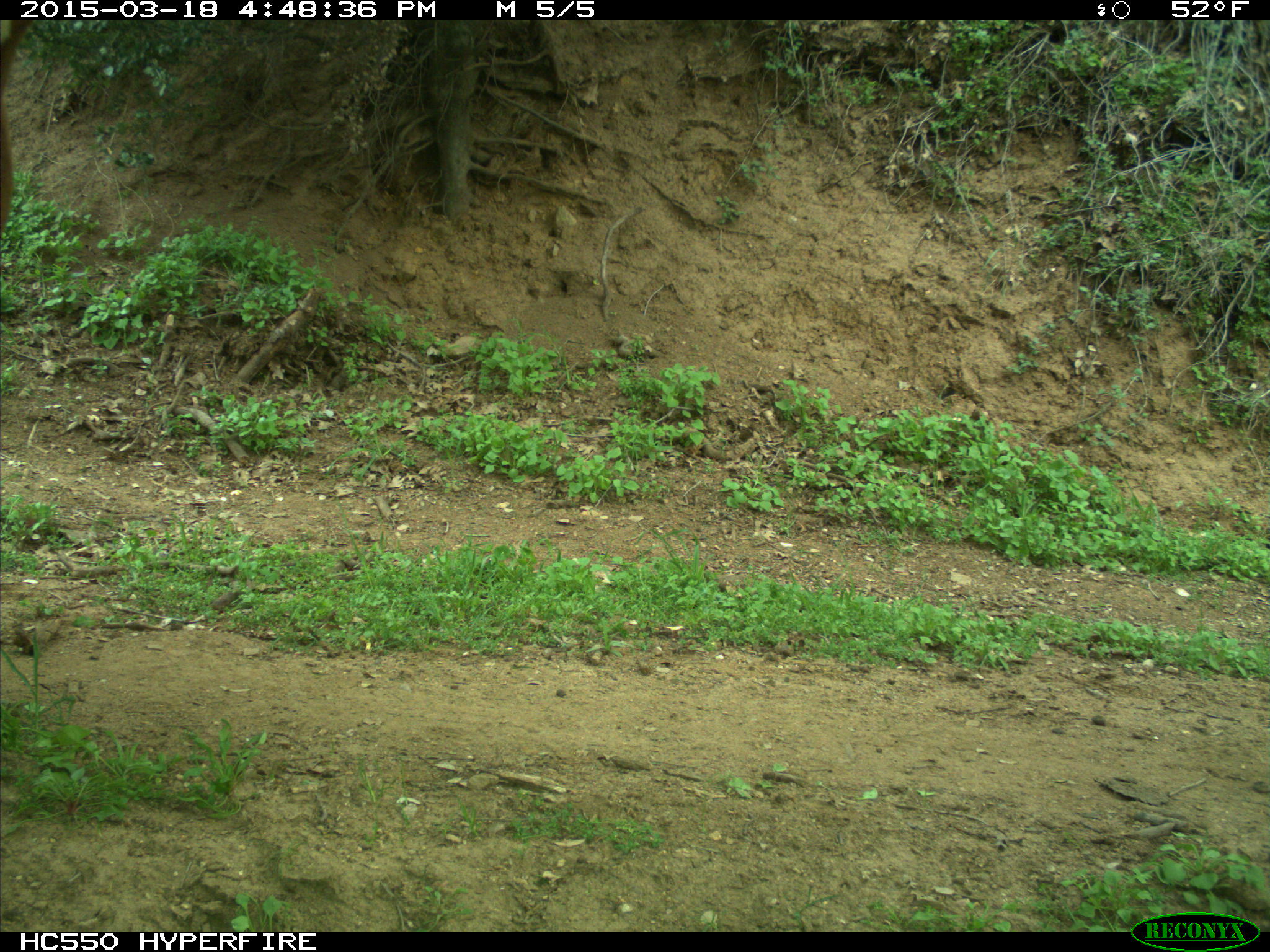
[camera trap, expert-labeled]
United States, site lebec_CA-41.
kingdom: Animalia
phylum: Chordata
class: Mammalia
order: Artiodactyla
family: Bovidae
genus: Bos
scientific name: Bos taurus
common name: domestic cow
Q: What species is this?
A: Bos taurus (domestic cow).